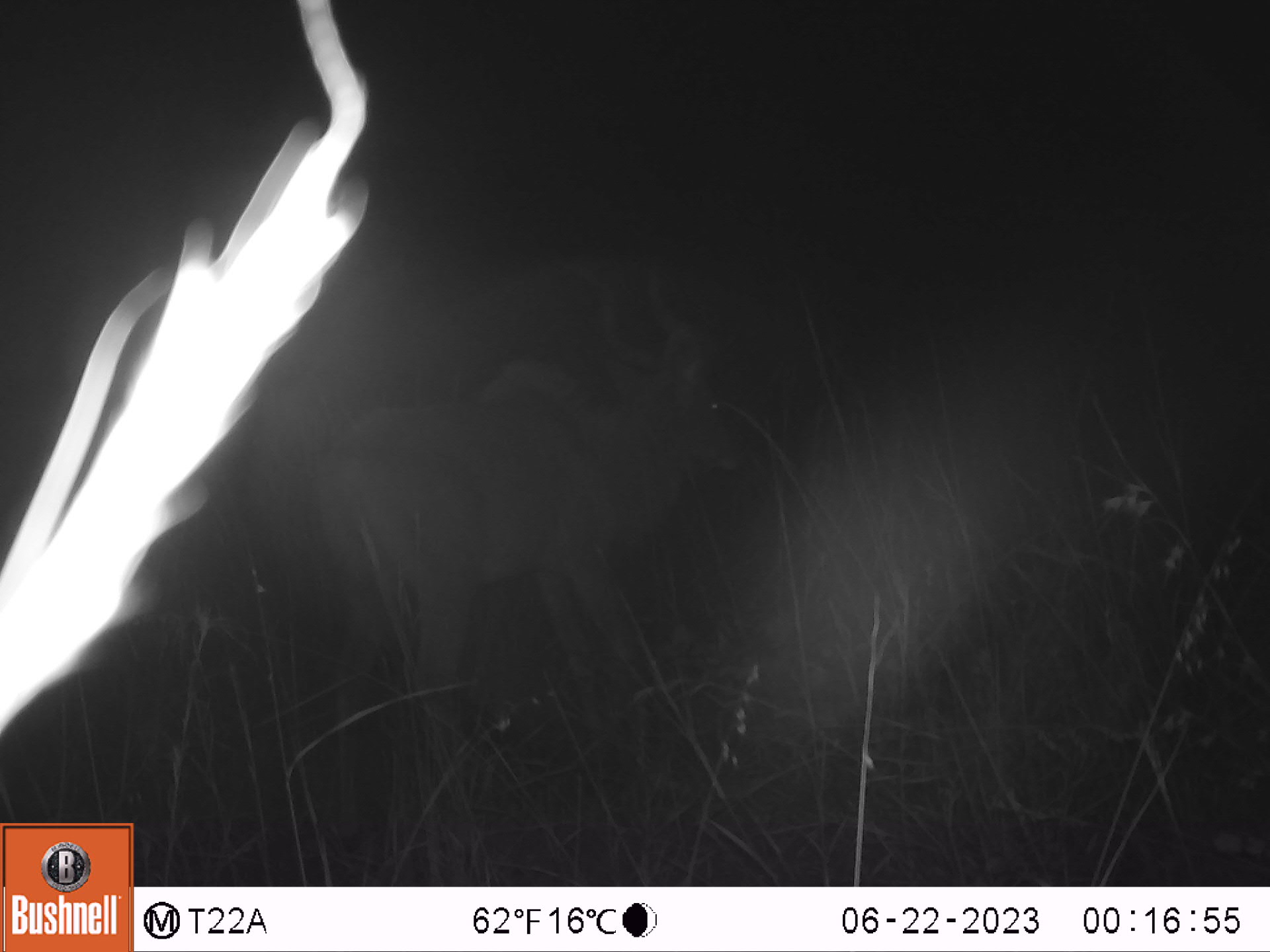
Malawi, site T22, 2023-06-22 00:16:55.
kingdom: Animalia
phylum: Chordata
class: Mammalia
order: Artiodactyla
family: Bovidae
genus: Tragelaphus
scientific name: Tragelaphus strepsiceros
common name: greater kudu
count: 1